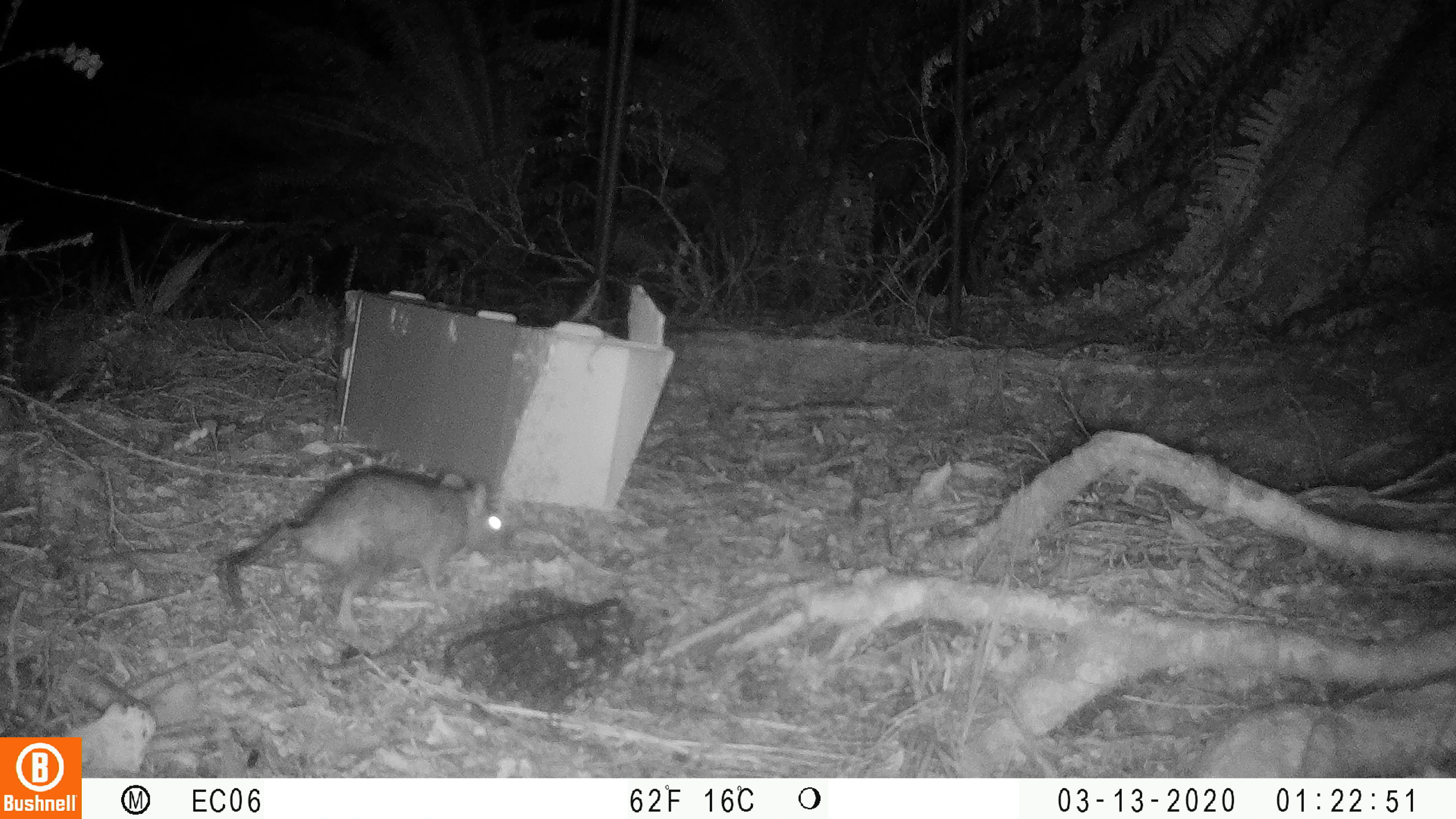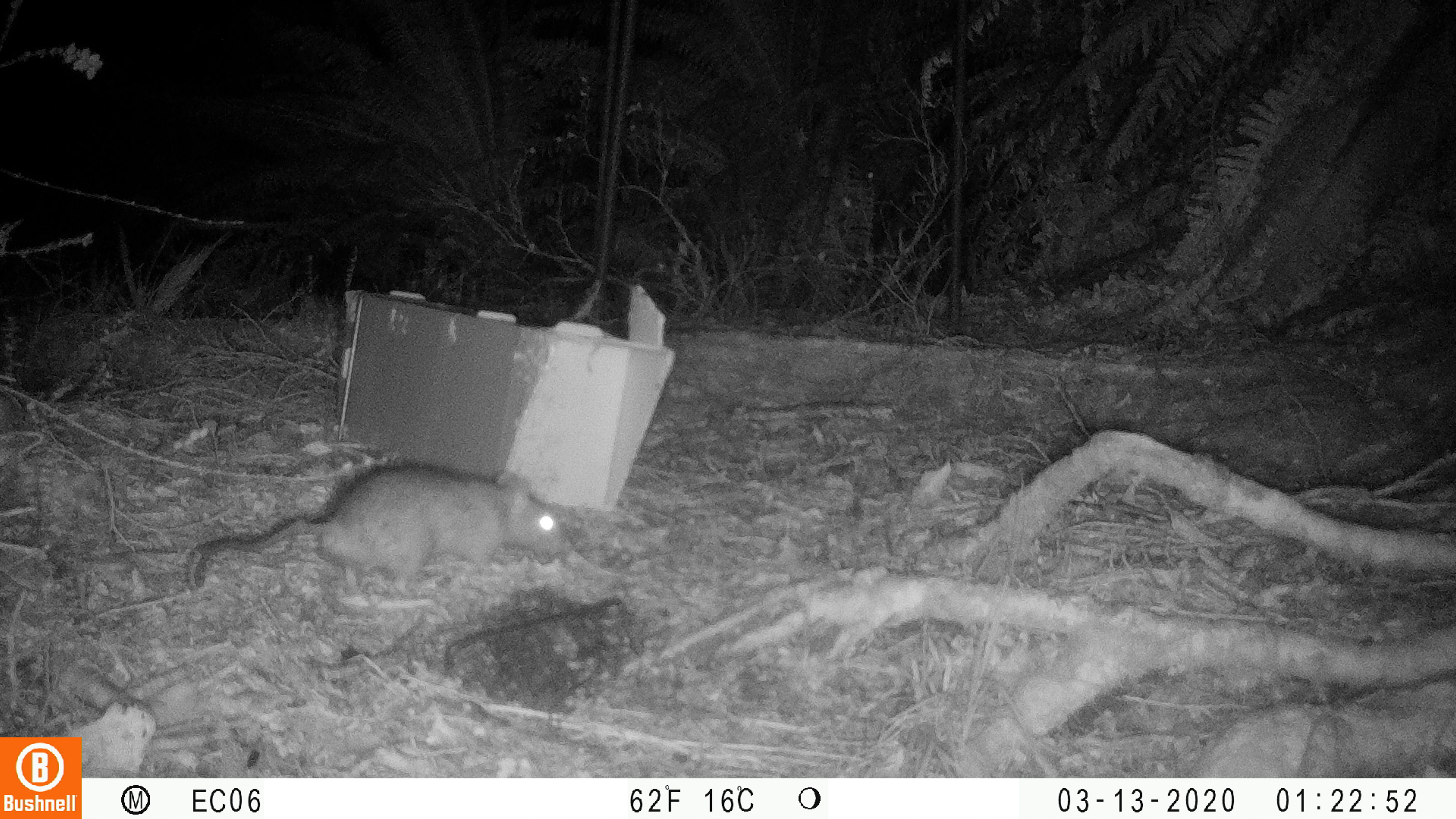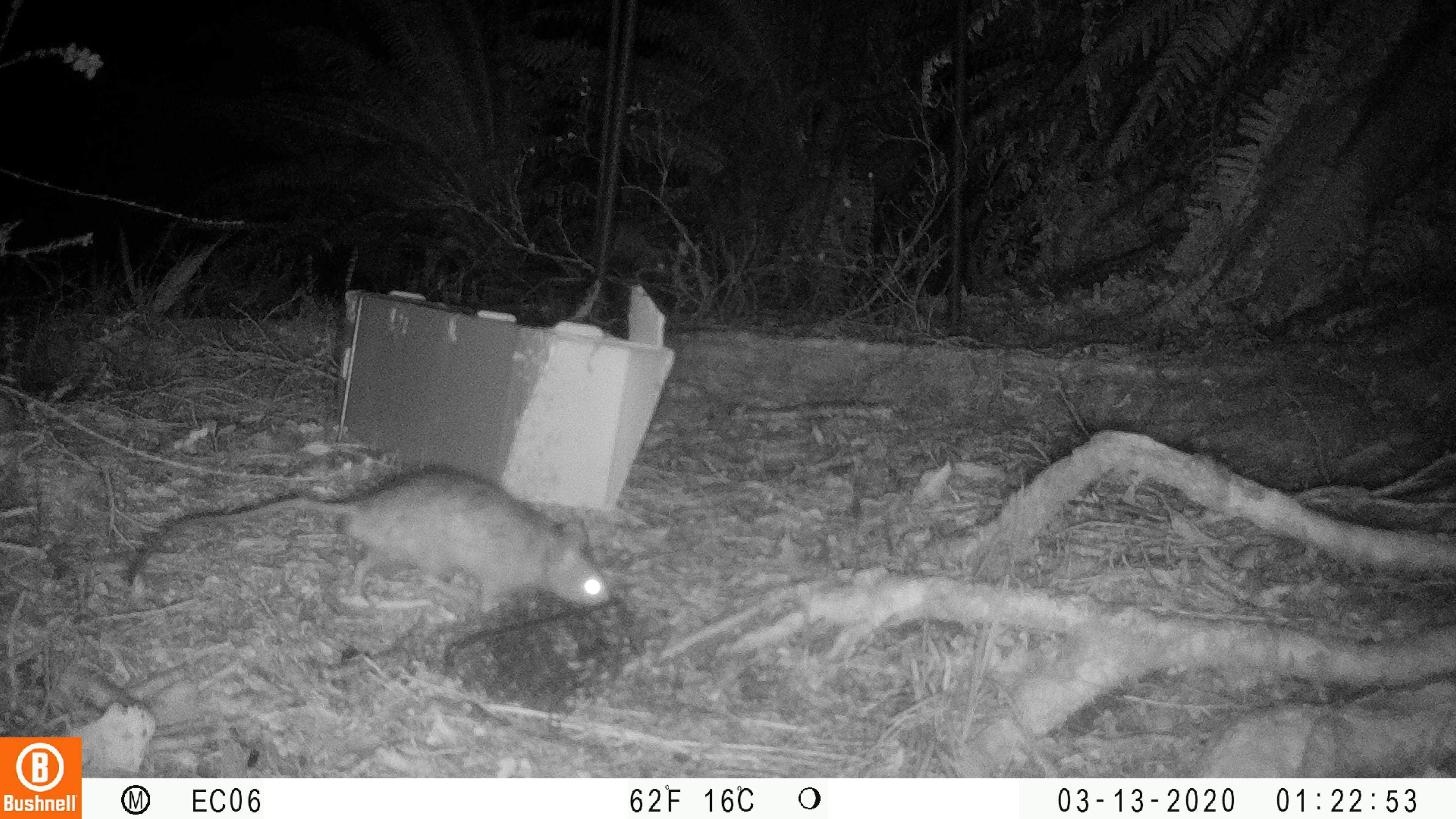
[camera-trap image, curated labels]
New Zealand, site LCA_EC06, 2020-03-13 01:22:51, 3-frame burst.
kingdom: Animalia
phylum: Chordata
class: Mammalia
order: Rodentia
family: Muridae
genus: Rattus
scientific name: Rattus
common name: rat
Rat (Rattus).